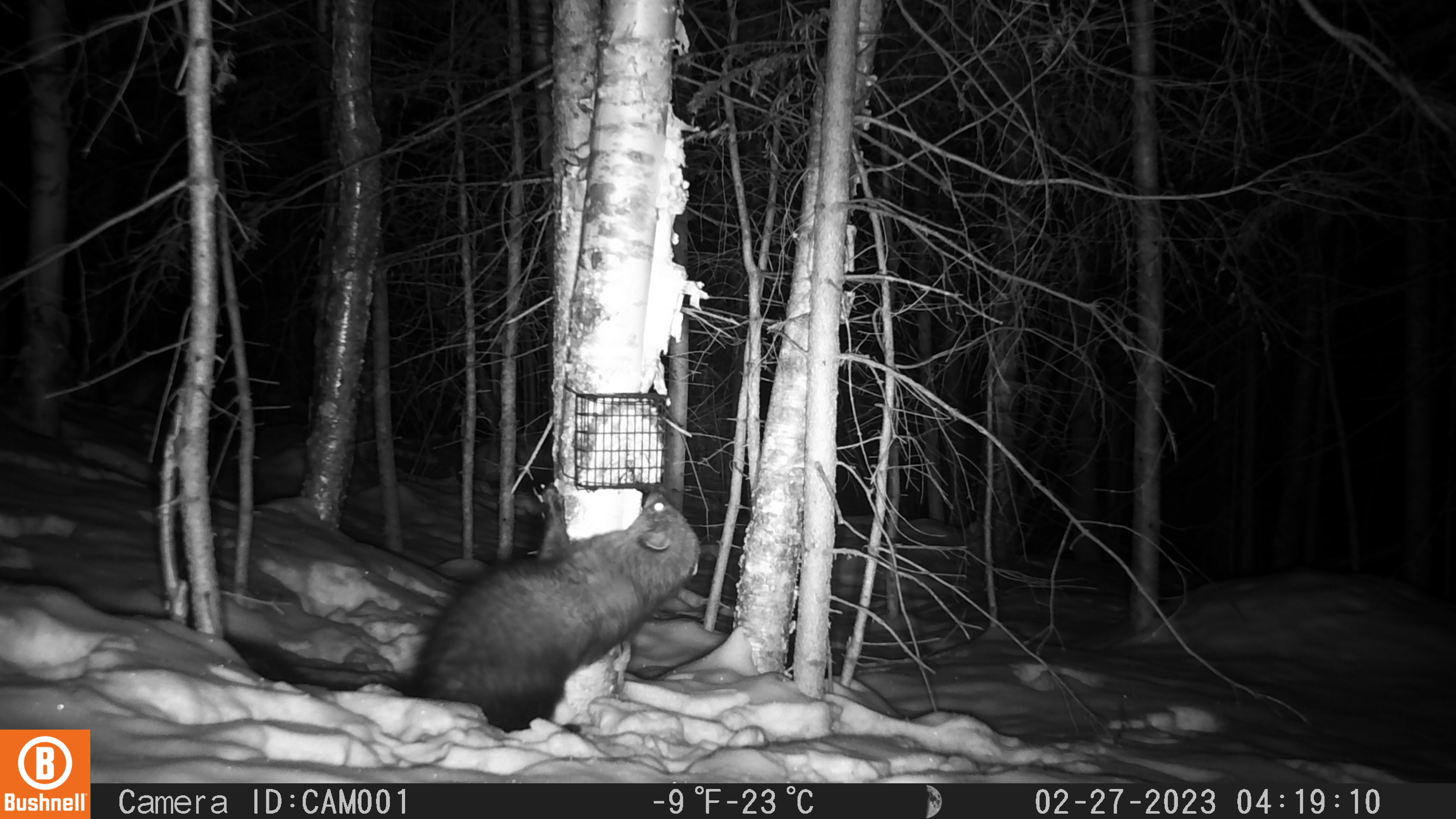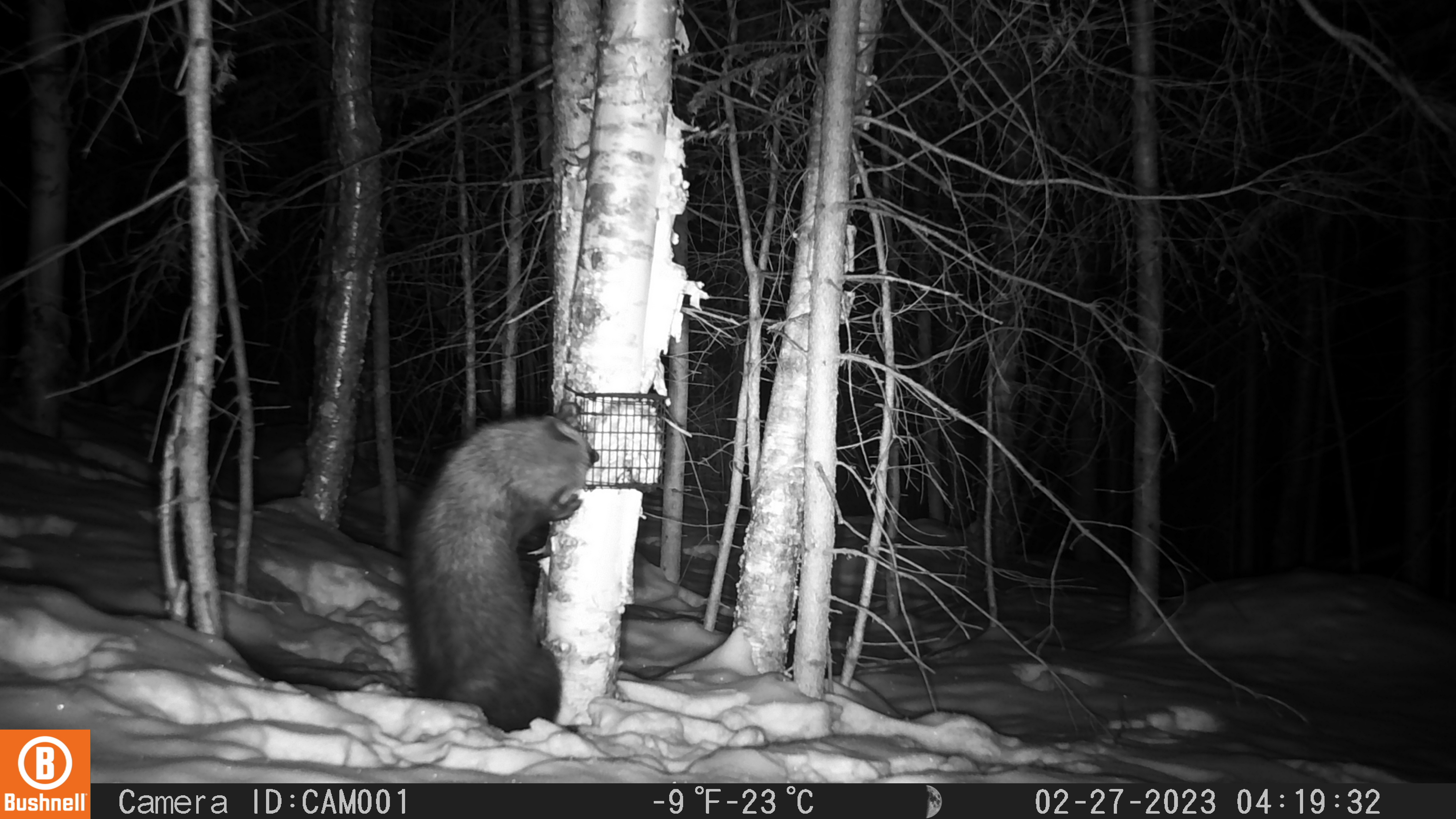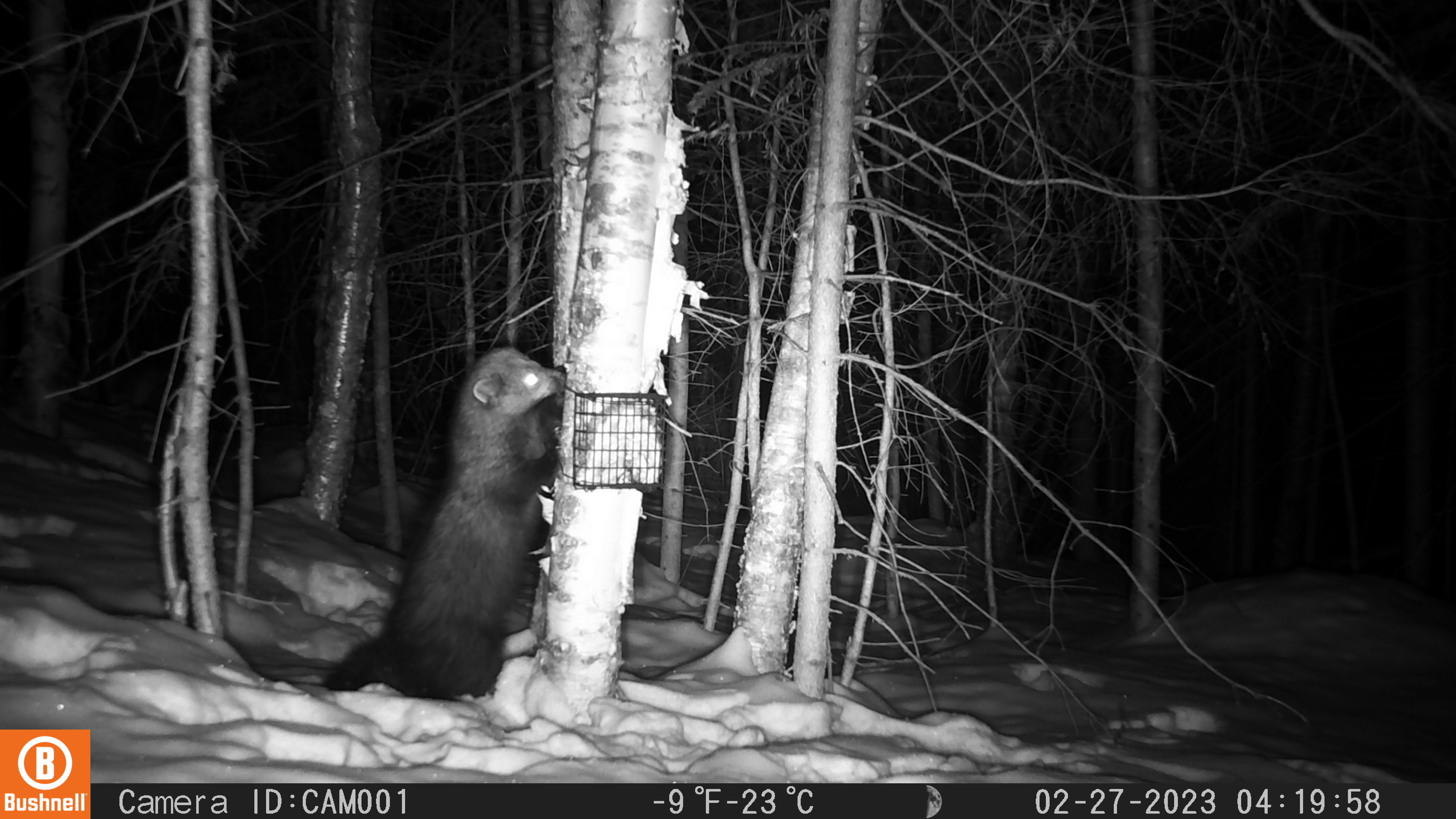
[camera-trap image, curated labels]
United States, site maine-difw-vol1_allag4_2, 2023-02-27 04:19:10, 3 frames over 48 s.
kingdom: Animalia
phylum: Chordata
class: Mammalia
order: Carnivora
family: Mustelidae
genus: Pekania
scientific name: Pekania pennanti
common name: fisher